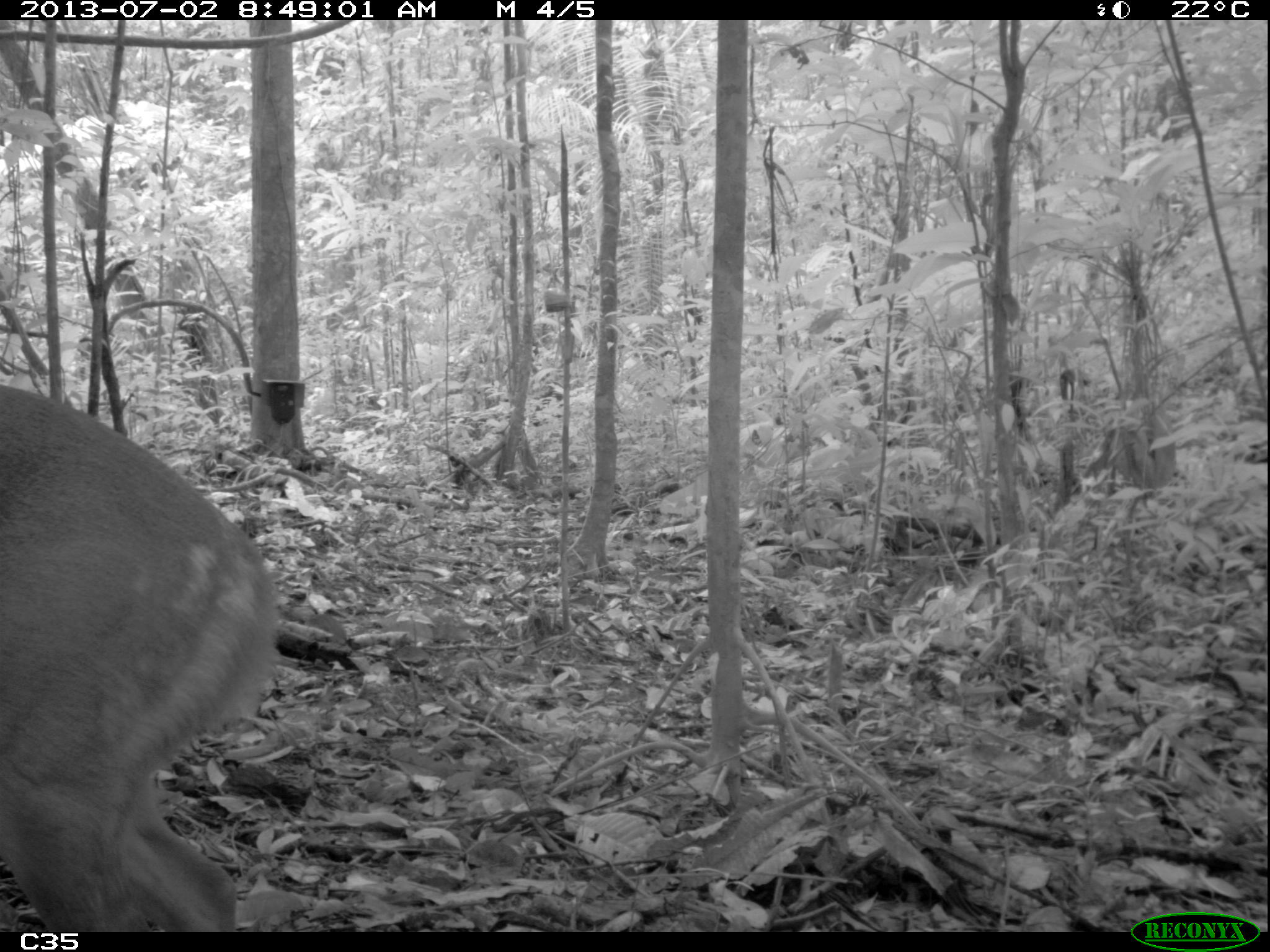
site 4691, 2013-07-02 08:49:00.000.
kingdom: Animalia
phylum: Chordata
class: Mammalia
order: Artiodactyla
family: Cervidae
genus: Mazama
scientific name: Mazama gouazoubira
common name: gray brocket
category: mazama gouazaoubira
Mazama gouazaoubira (gray brocket) (Mazama gouazoubira), count 1.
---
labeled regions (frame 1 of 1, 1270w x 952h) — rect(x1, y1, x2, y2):
mazama gouazaoubira: rect(2, 386, 288, 927)